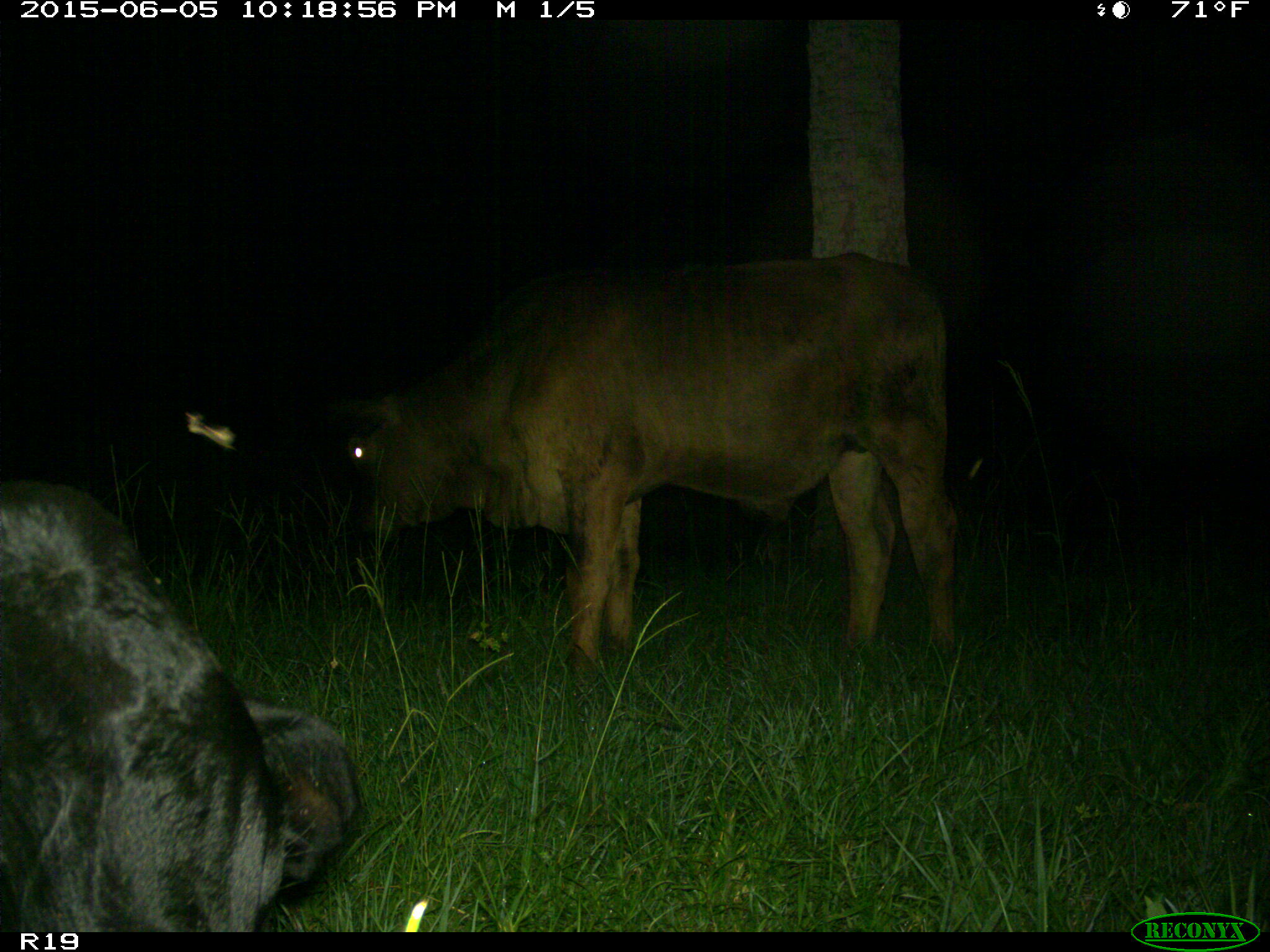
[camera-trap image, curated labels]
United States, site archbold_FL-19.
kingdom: Animalia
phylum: Chordata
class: Mammalia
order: Artiodactyla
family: Bovidae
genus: Bos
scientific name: Bos taurus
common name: domestic cow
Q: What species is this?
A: Bos taurus (domestic cow).